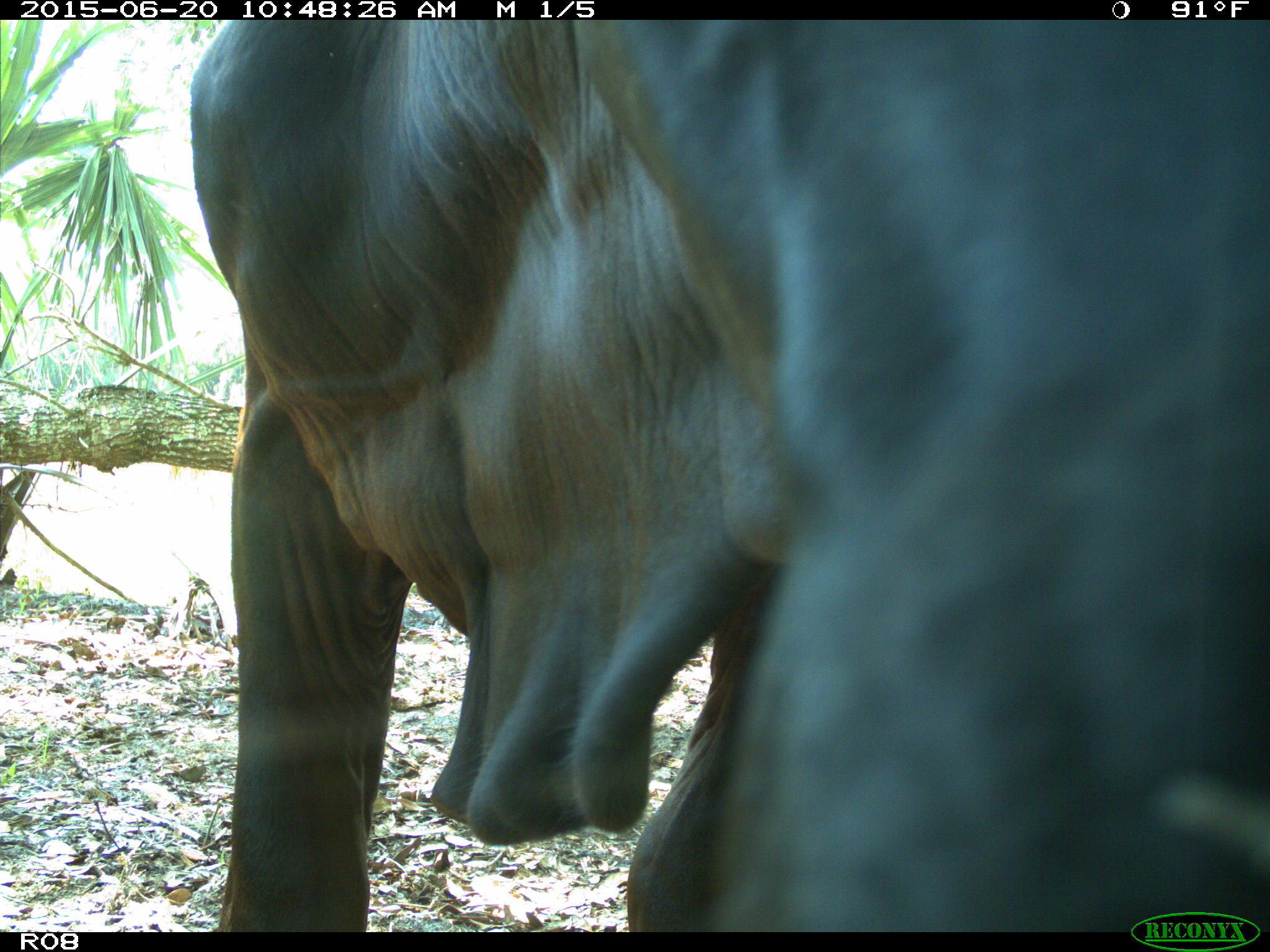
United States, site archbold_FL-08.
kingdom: Animalia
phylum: Chordata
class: Mammalia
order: Artiodactyla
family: Bovidae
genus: Bos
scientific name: Bos taurus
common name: domestic cow